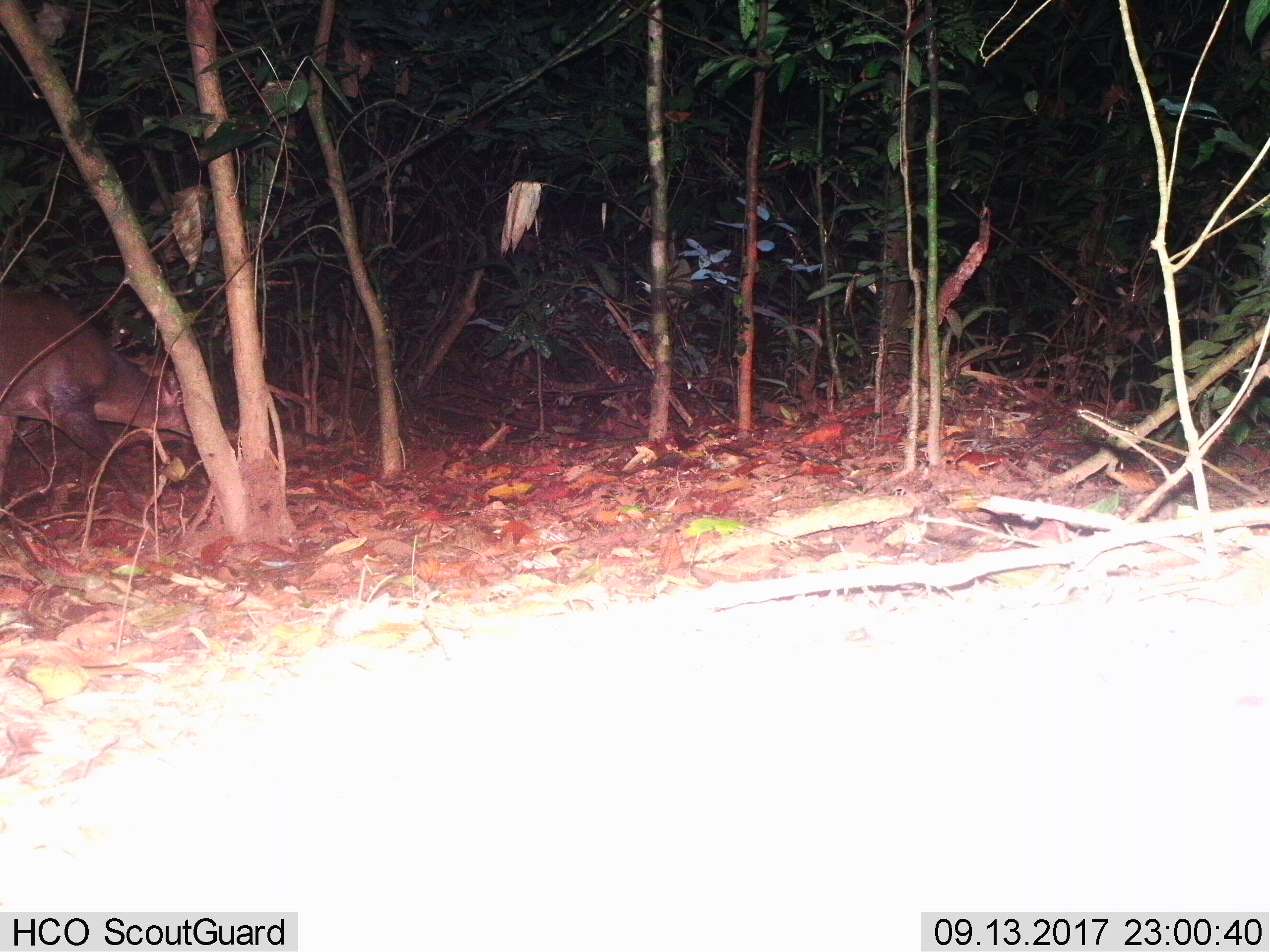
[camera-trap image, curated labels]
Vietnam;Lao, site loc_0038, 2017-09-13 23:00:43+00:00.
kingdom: Animalia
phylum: Chordata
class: Mammalia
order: Artiodactyla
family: Cervidae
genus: Muntiacus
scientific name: Muntiacus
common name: muntjacs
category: unidentified muntjac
Unidentified muntjac (muntjacs) (Muntiacus). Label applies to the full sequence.